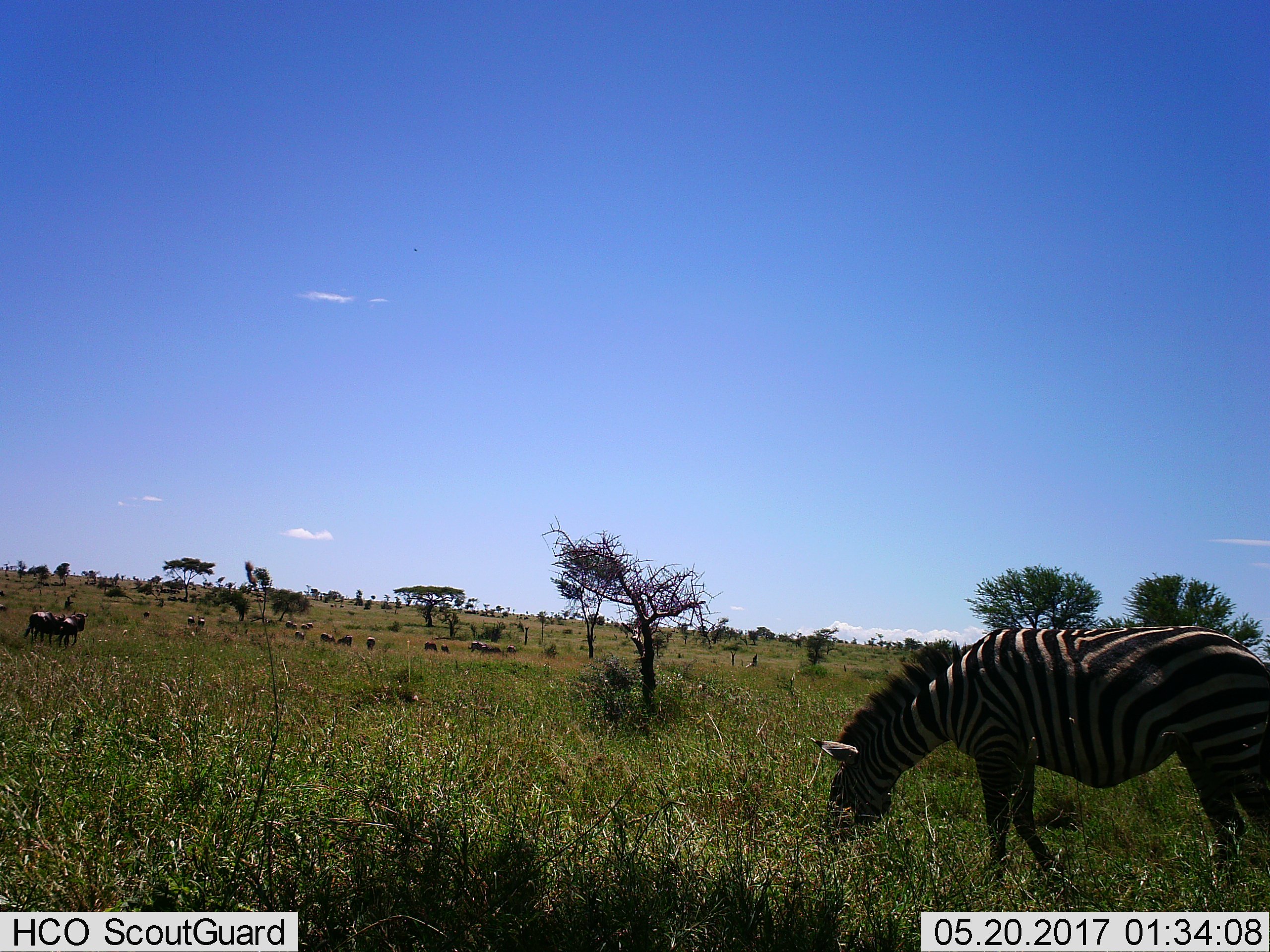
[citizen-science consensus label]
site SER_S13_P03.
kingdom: Animalia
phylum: Chordata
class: Mammalia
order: Perissodactyla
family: Equidae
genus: Equus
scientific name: Equus quagga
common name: plains zebra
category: zebraplains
Zebraplains (plains zebra) (Equus quagga), count 1. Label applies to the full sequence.